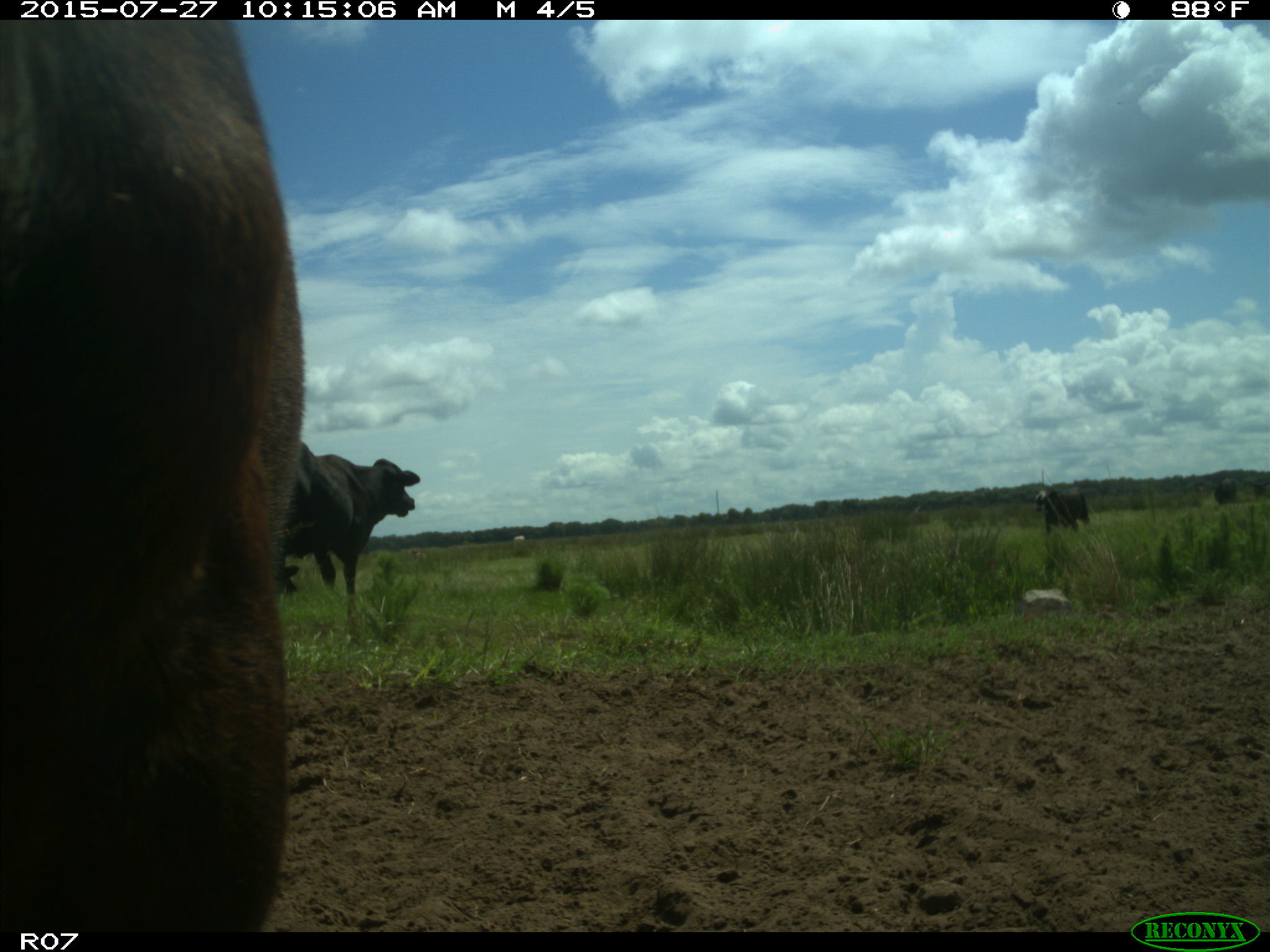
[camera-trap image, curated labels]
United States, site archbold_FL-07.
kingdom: Animalia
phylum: Chordata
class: Mammalia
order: Artiodactyla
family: Bovidae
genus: Bos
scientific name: Bos taurus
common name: domestic cow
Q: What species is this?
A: Bos taurus (domestic cow).